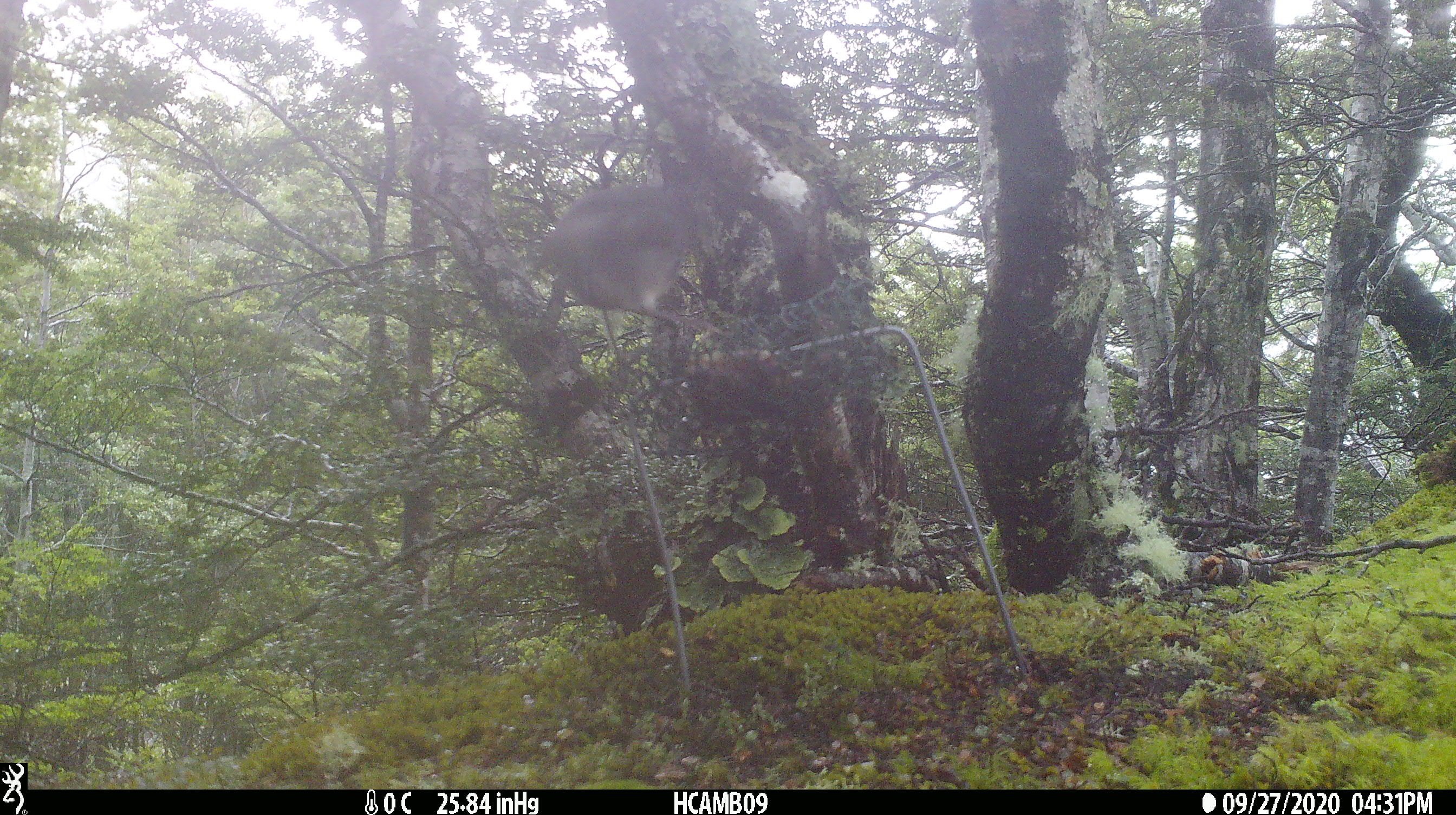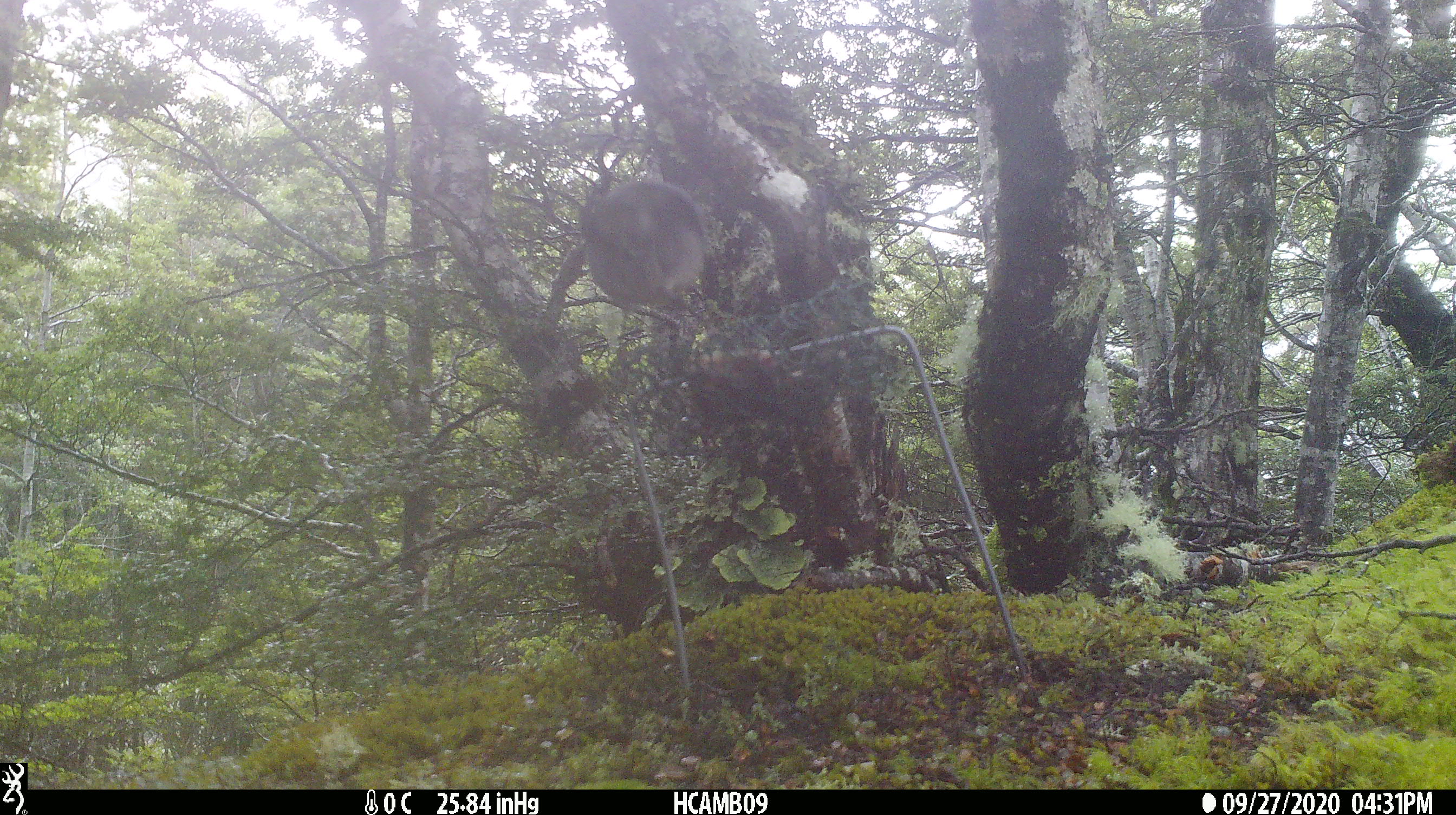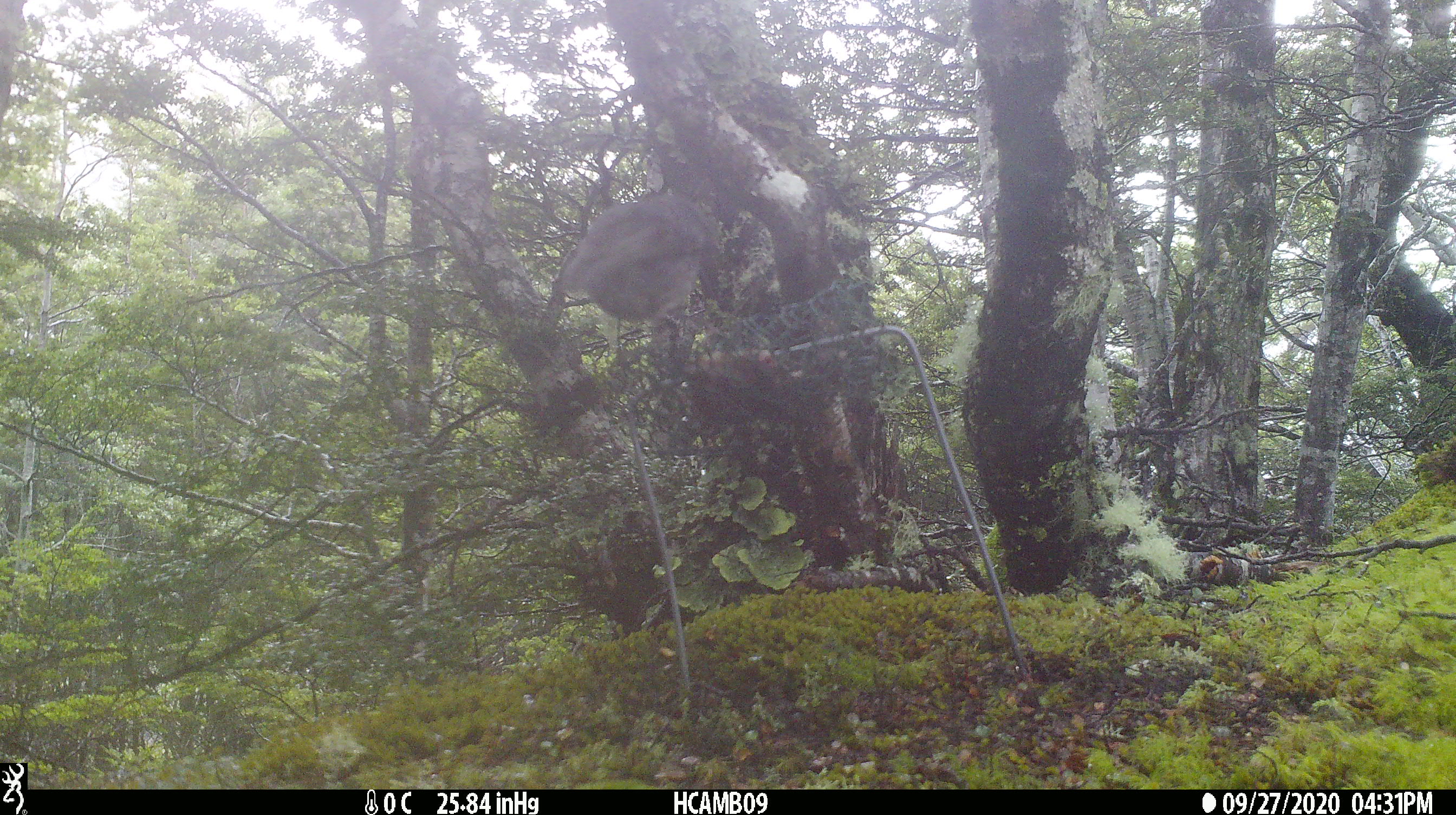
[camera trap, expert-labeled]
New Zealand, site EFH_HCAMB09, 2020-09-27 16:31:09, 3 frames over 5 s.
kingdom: Animalia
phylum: Chordata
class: Aves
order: Passeriformes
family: Petroicidae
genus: Petroica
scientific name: Petroica australis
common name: new zealand robin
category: robin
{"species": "robin (new zealand robin) (Petroica australis)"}